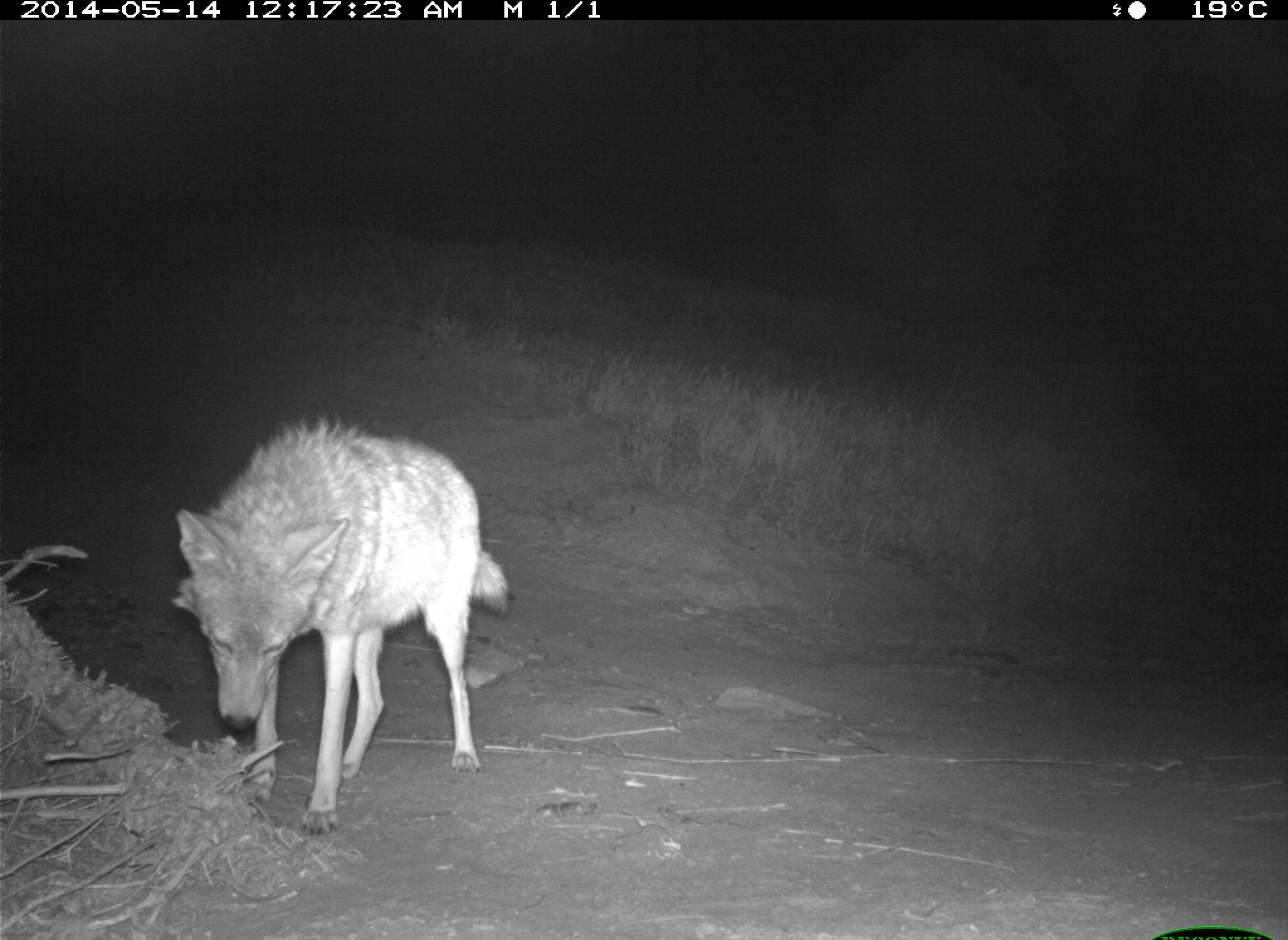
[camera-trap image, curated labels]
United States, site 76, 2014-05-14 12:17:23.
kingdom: Animalia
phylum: Chordata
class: Mammalia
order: Carnivora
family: Canidae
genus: Canis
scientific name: Canis latrans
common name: coyote